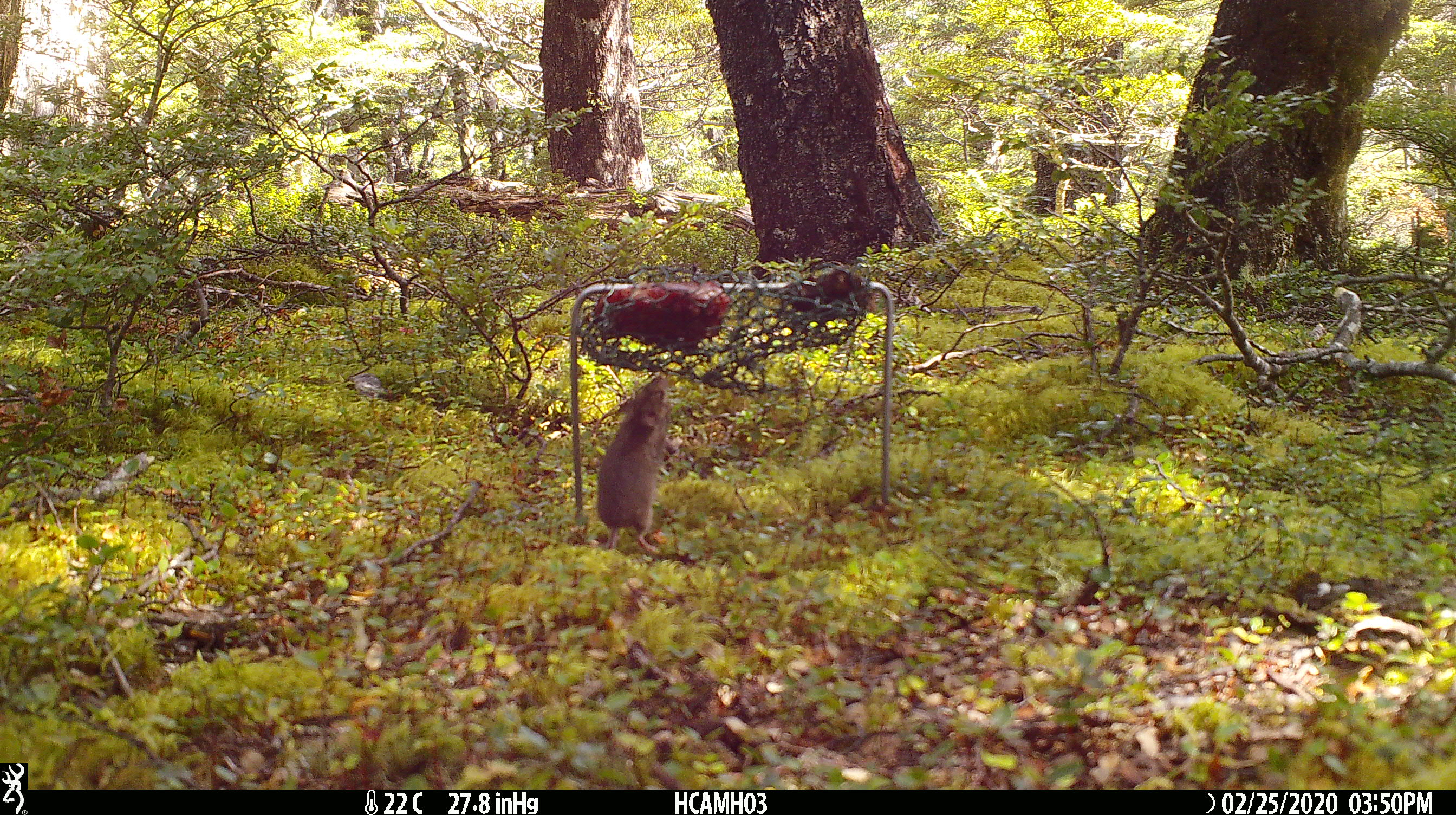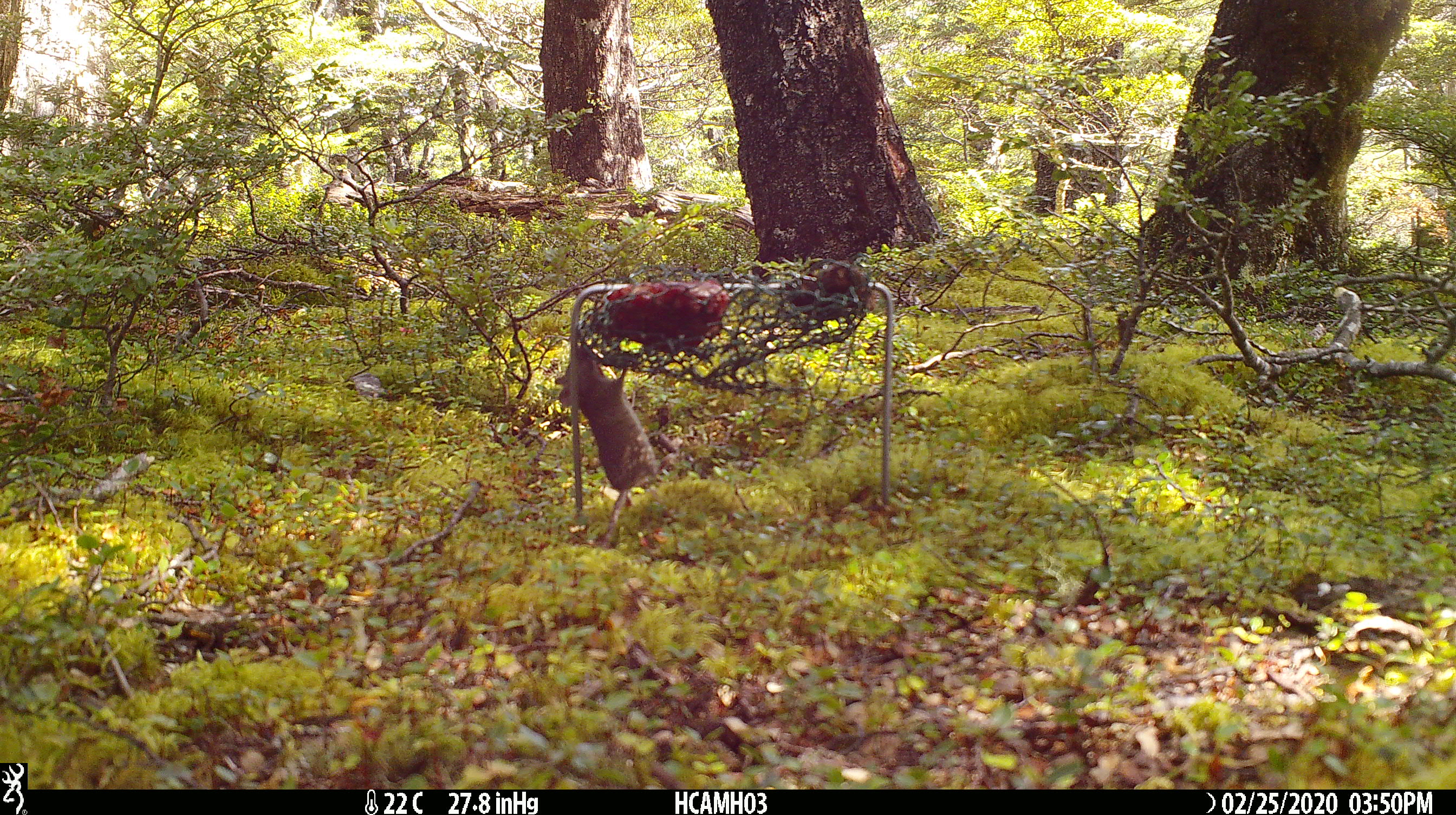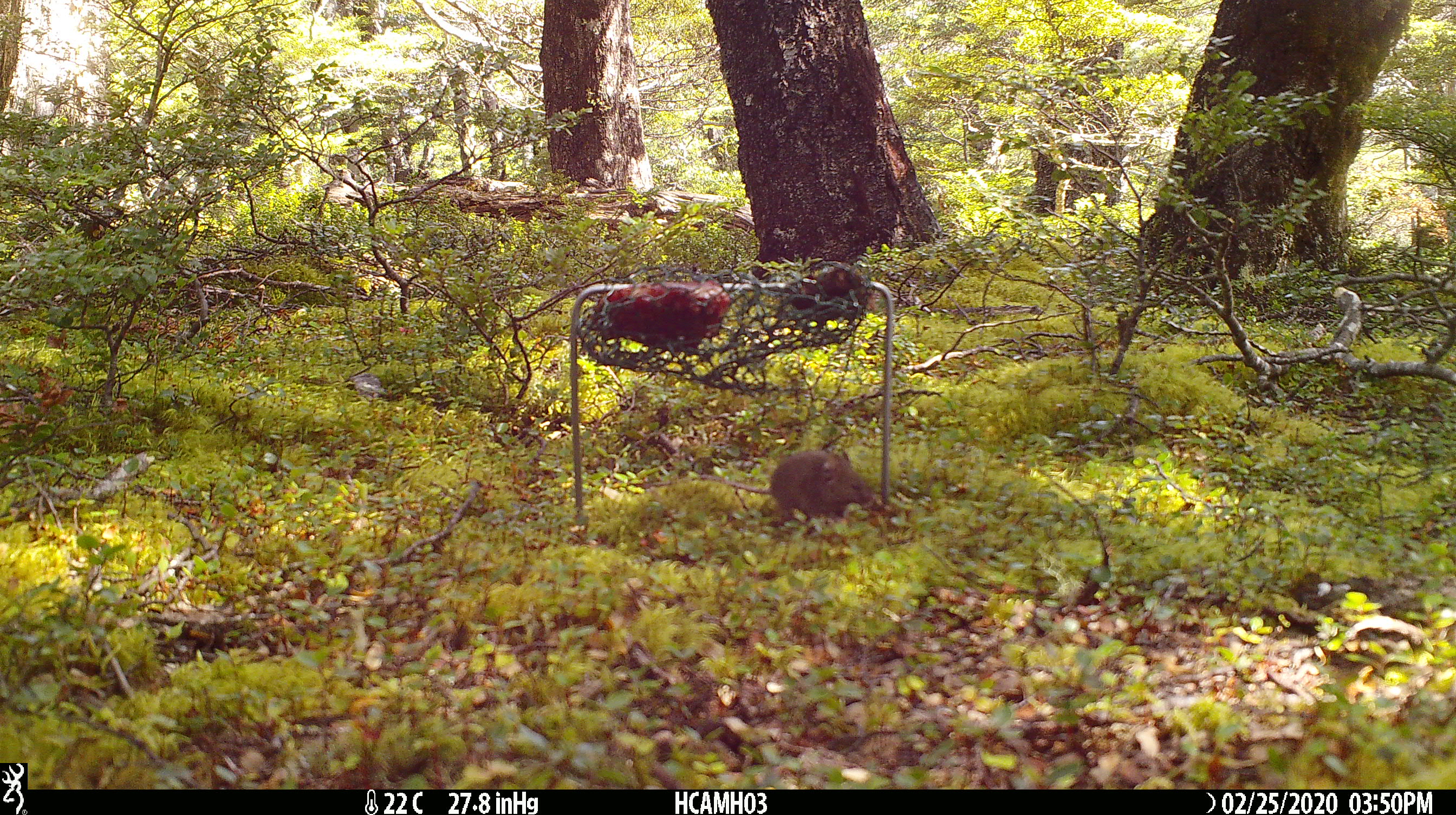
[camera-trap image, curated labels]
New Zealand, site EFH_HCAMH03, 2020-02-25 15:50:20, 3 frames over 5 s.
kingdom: Animalia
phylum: Chordata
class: Mammalia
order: Rodentia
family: Muridae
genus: Mus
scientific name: Mus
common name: mouse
Mouse (Mus).